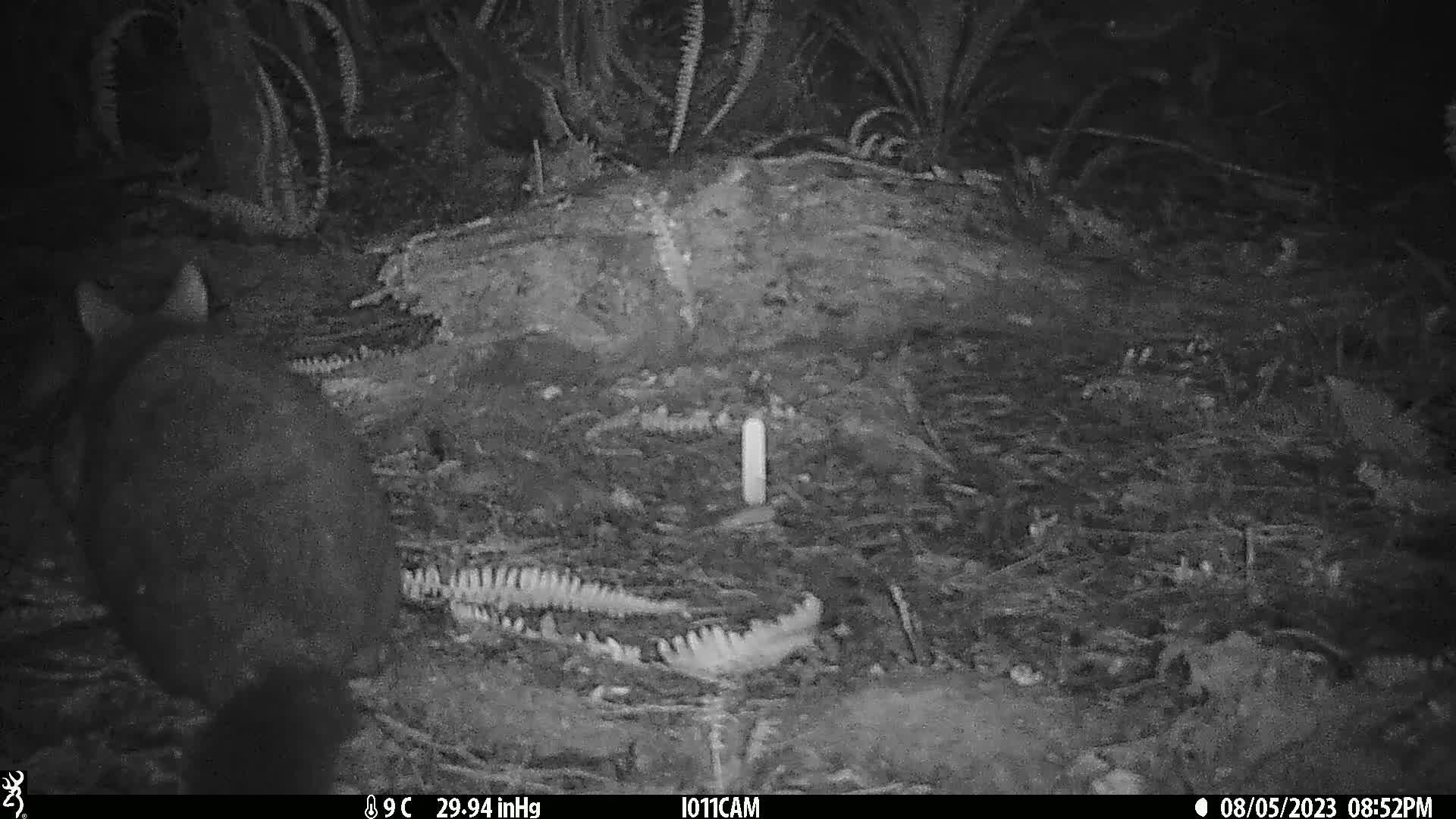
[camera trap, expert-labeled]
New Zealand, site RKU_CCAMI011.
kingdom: Animalia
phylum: Chordata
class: Mammalia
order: Diprotodontia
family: Phalangeridae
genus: Trichosurus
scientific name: Trichosurus vulpecula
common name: common brushtail possum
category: possum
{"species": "possum (common brushtail possum) (Trichosurus vulpecula)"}